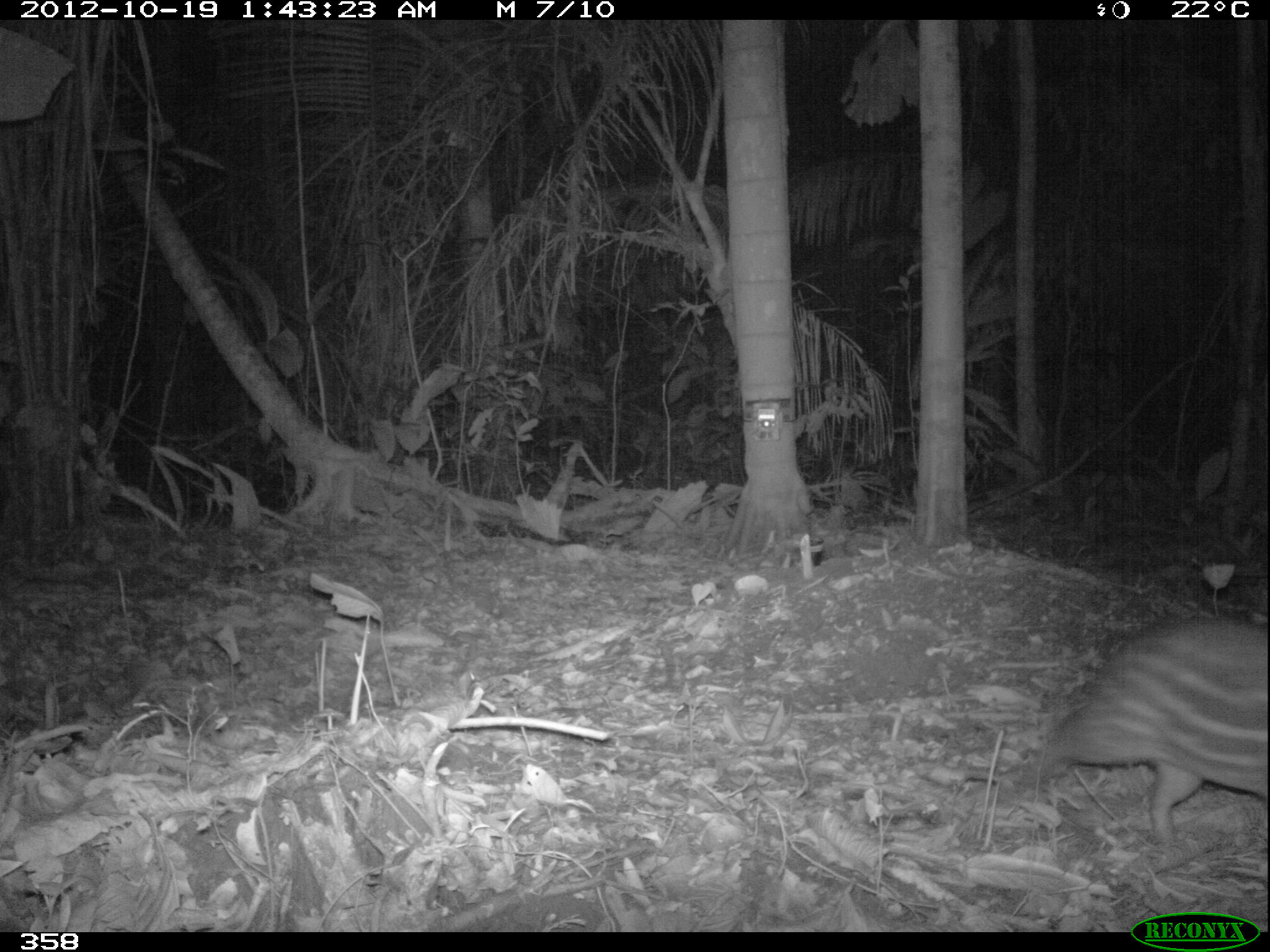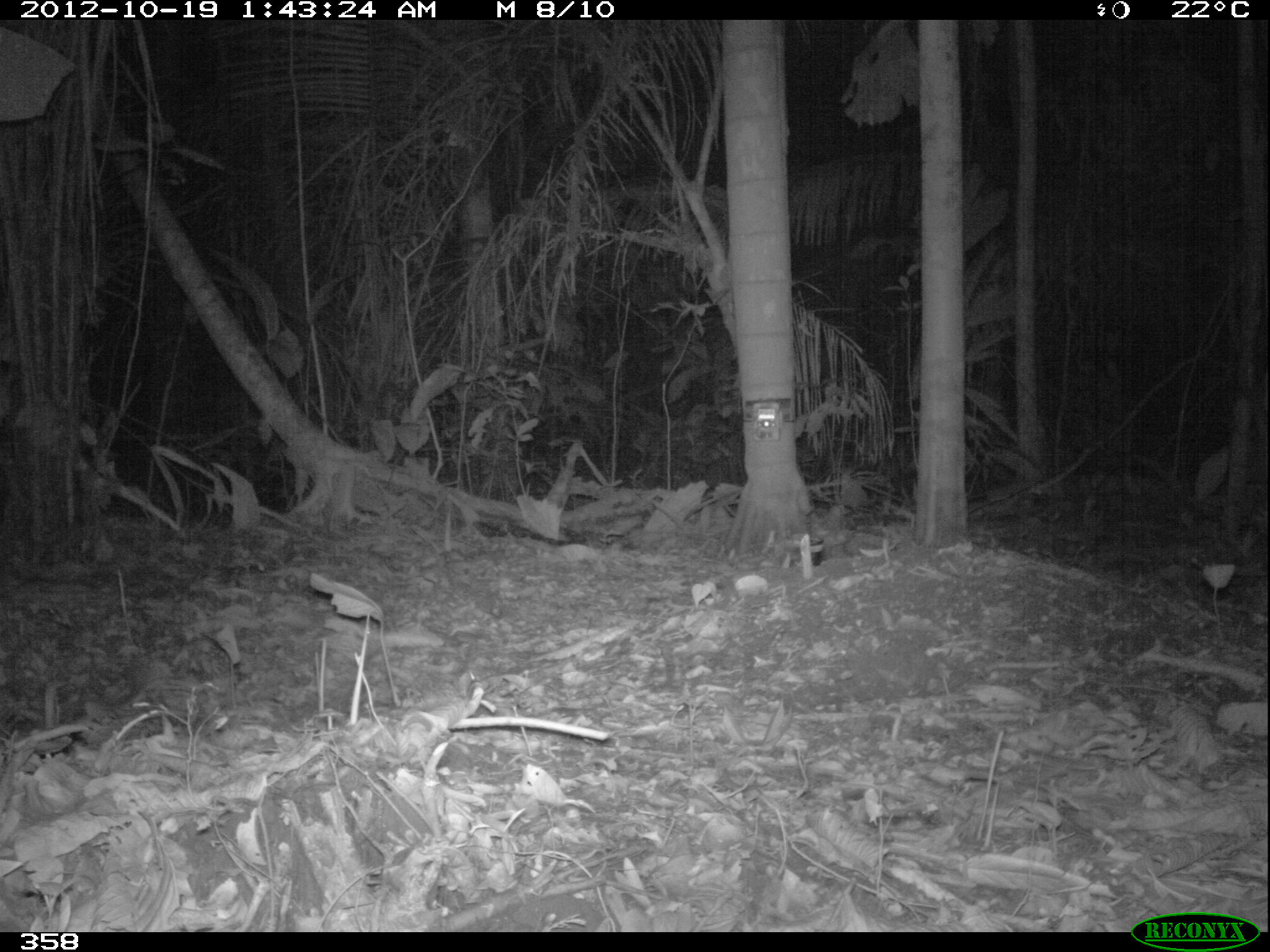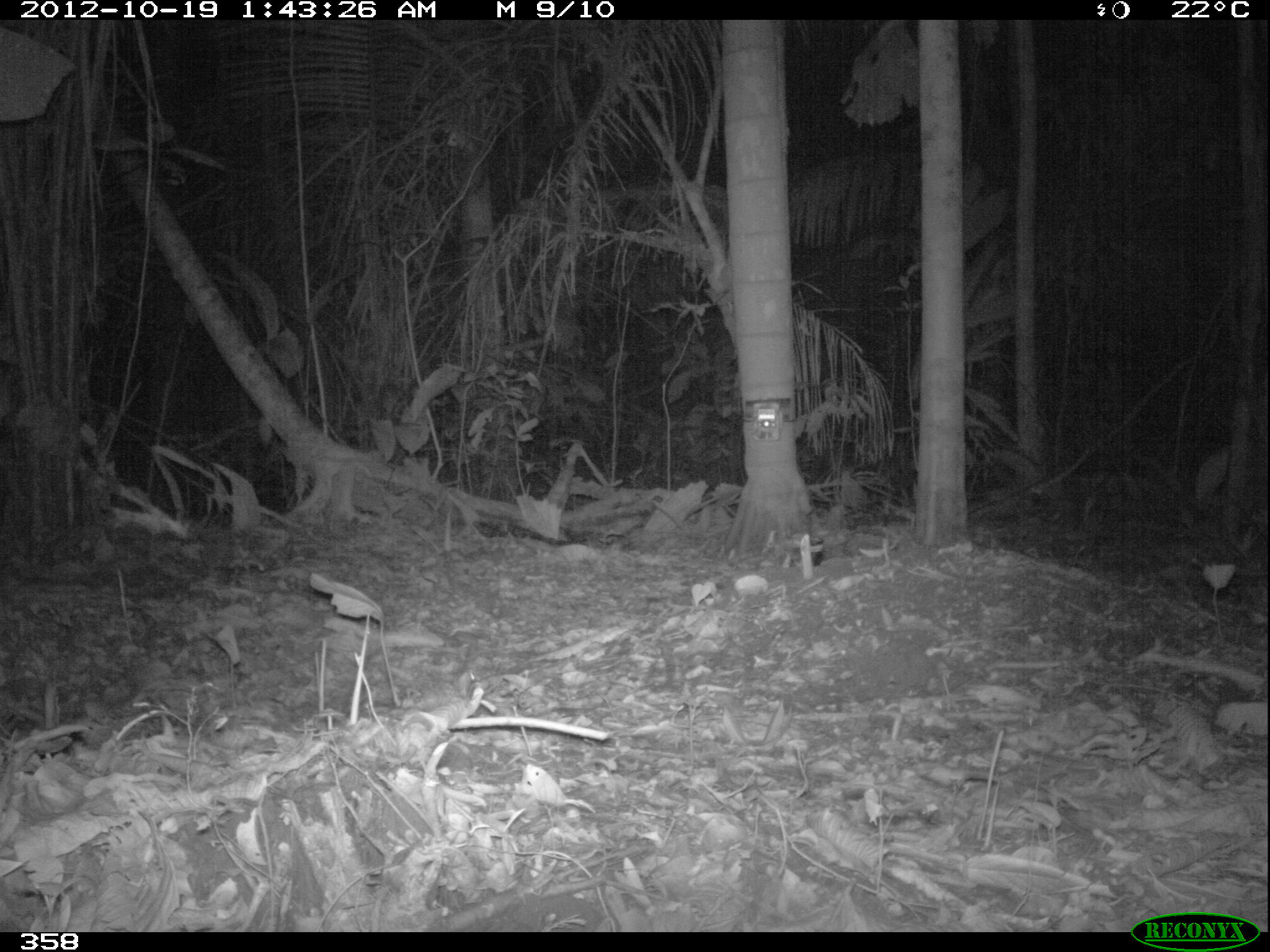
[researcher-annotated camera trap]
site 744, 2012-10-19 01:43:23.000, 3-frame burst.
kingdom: Animalia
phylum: Chordata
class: Mammalia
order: Rodentia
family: Cuniculidae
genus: Cuniculus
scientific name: Cuniculus paca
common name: spotted paca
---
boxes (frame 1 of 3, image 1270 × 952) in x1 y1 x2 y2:
cuniculus paca: 1019 614 1268 844